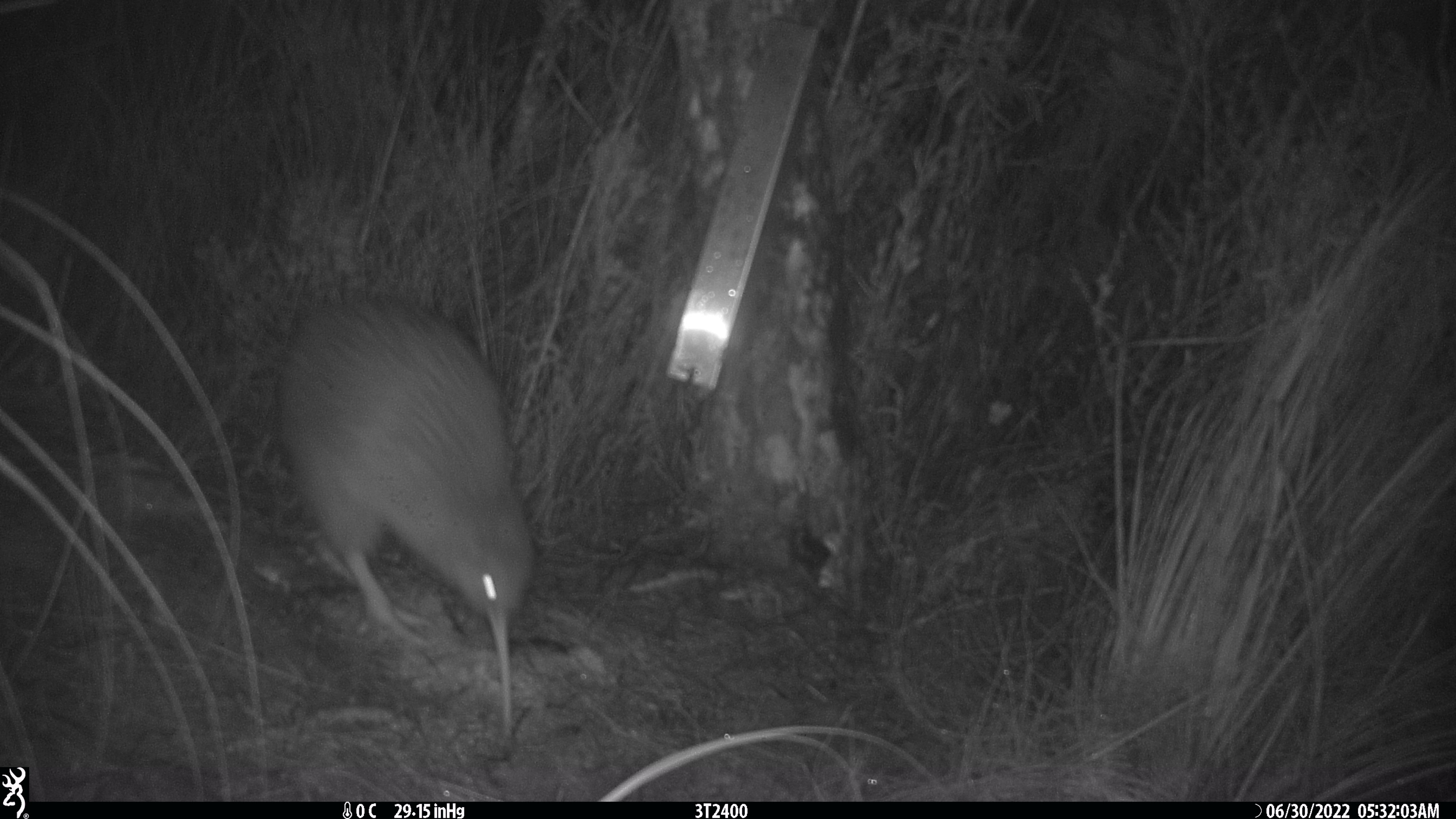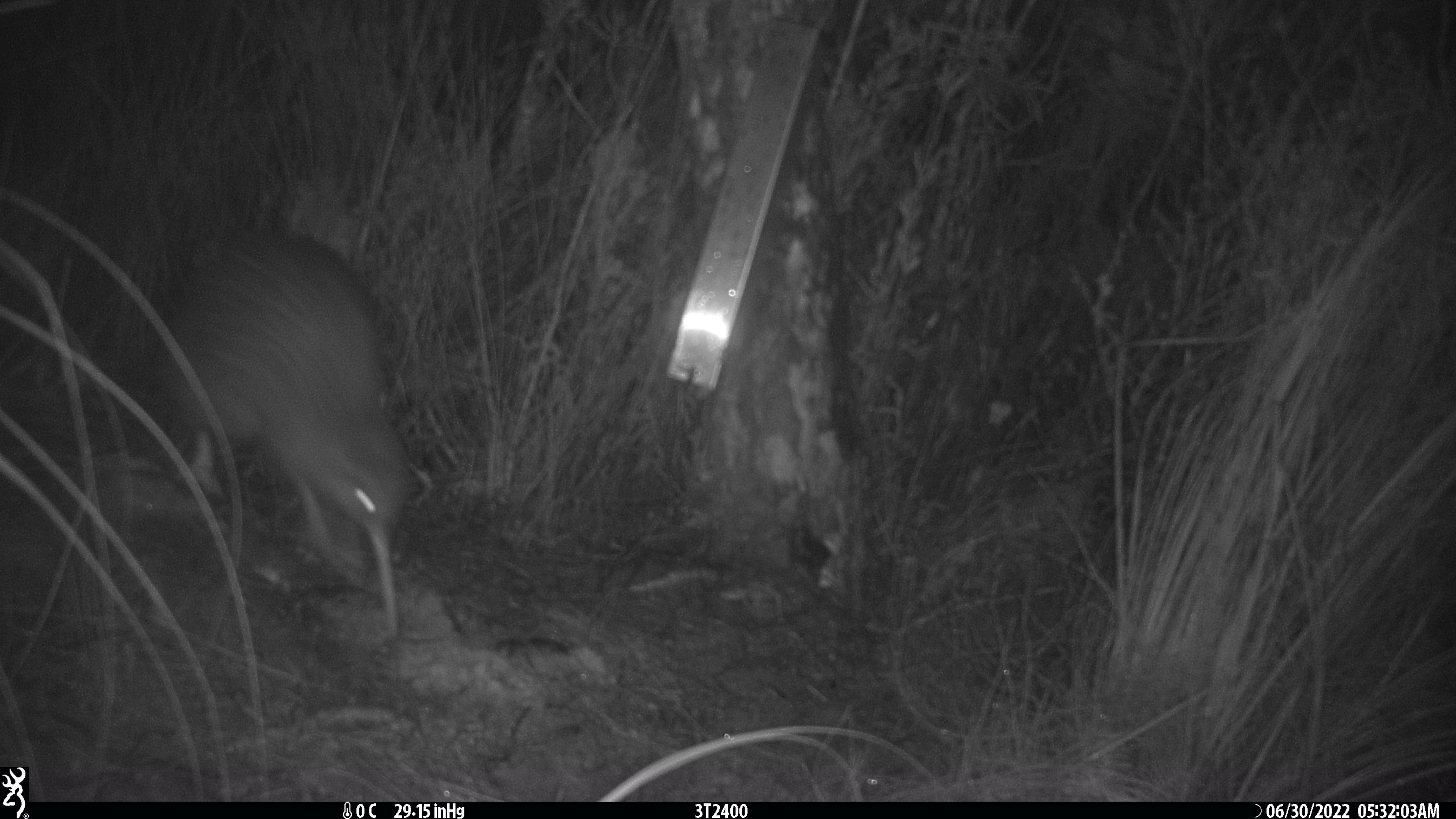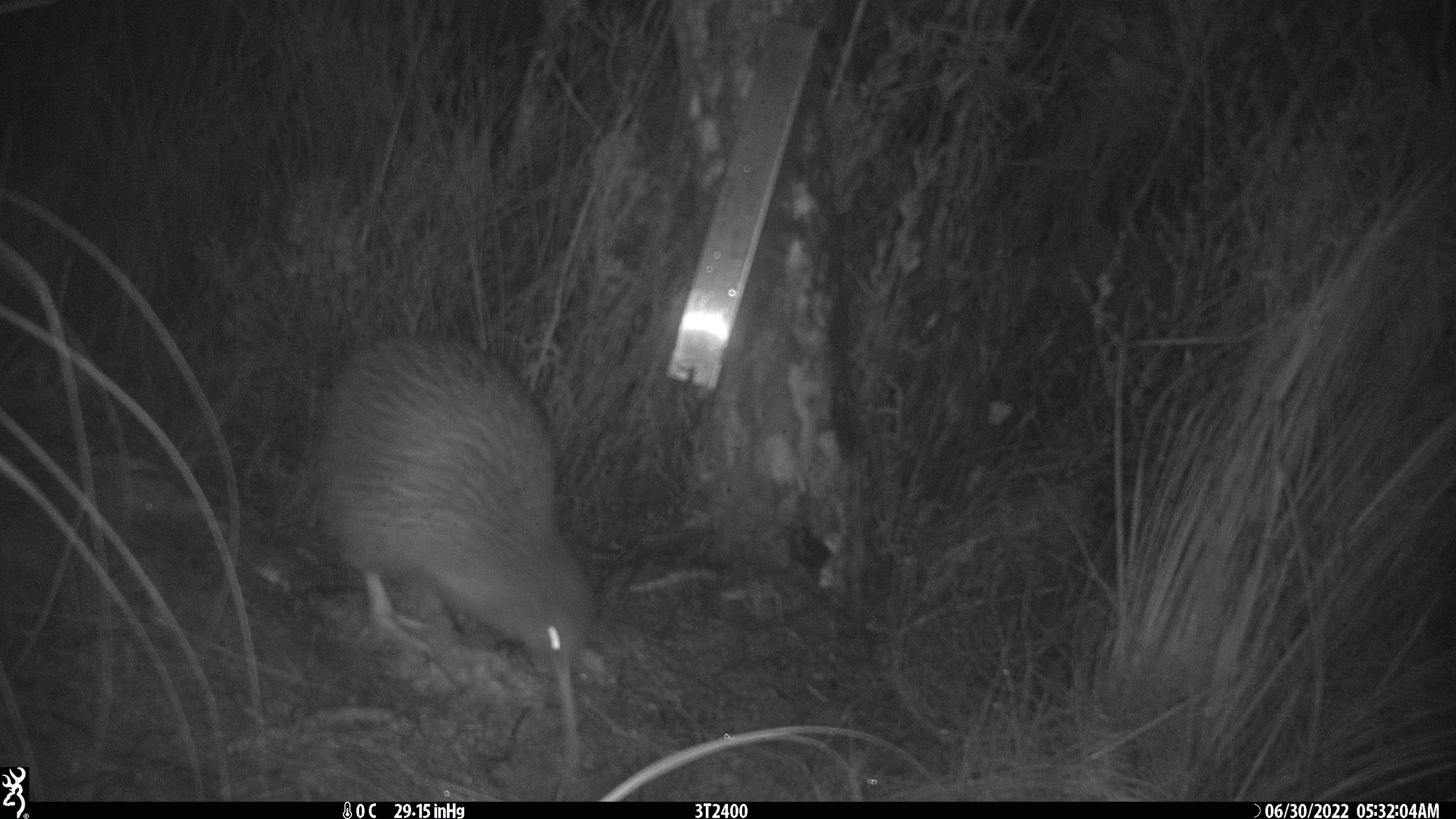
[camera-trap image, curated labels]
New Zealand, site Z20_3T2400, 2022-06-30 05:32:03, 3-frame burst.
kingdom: Animalia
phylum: Chordata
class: Aves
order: Apterygiformes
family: Apterygidae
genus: Apteryx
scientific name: Apteryx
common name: kiwi